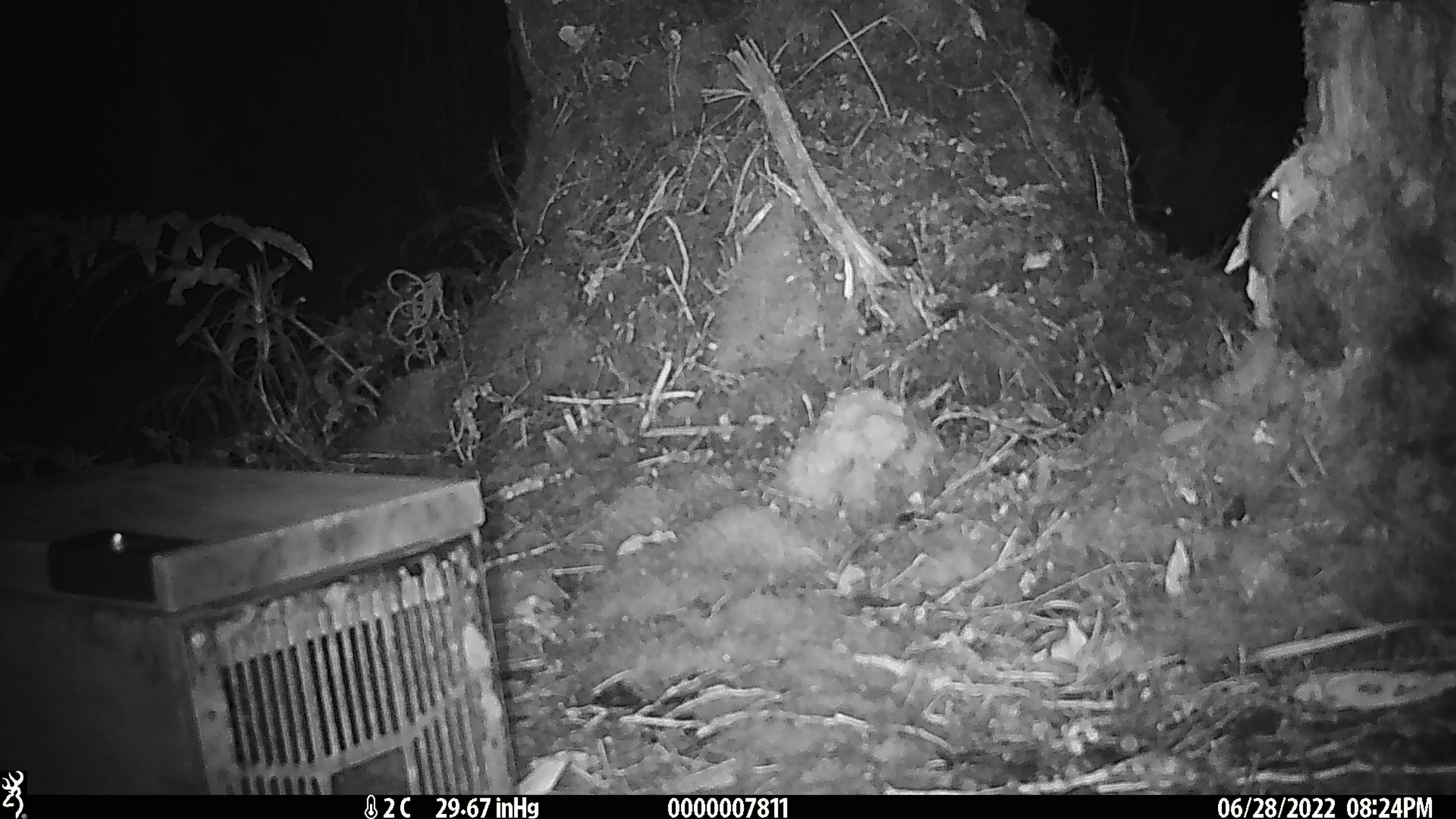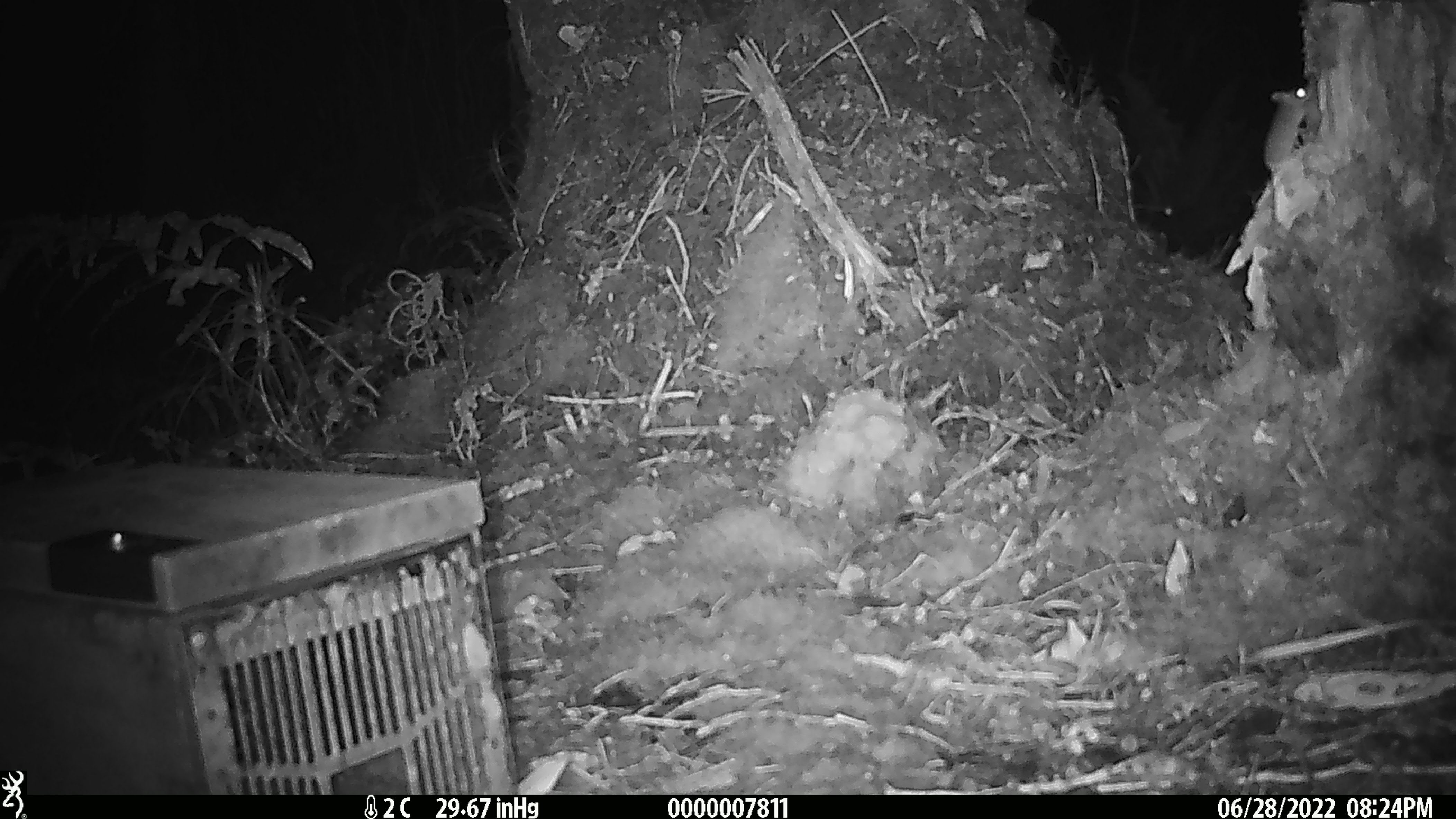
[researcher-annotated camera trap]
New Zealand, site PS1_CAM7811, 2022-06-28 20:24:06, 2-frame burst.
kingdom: Animalia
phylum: Chordata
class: Mammalia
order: Rodentia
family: Muridae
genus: Mus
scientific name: Mus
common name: mouse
Mouse (Mus).